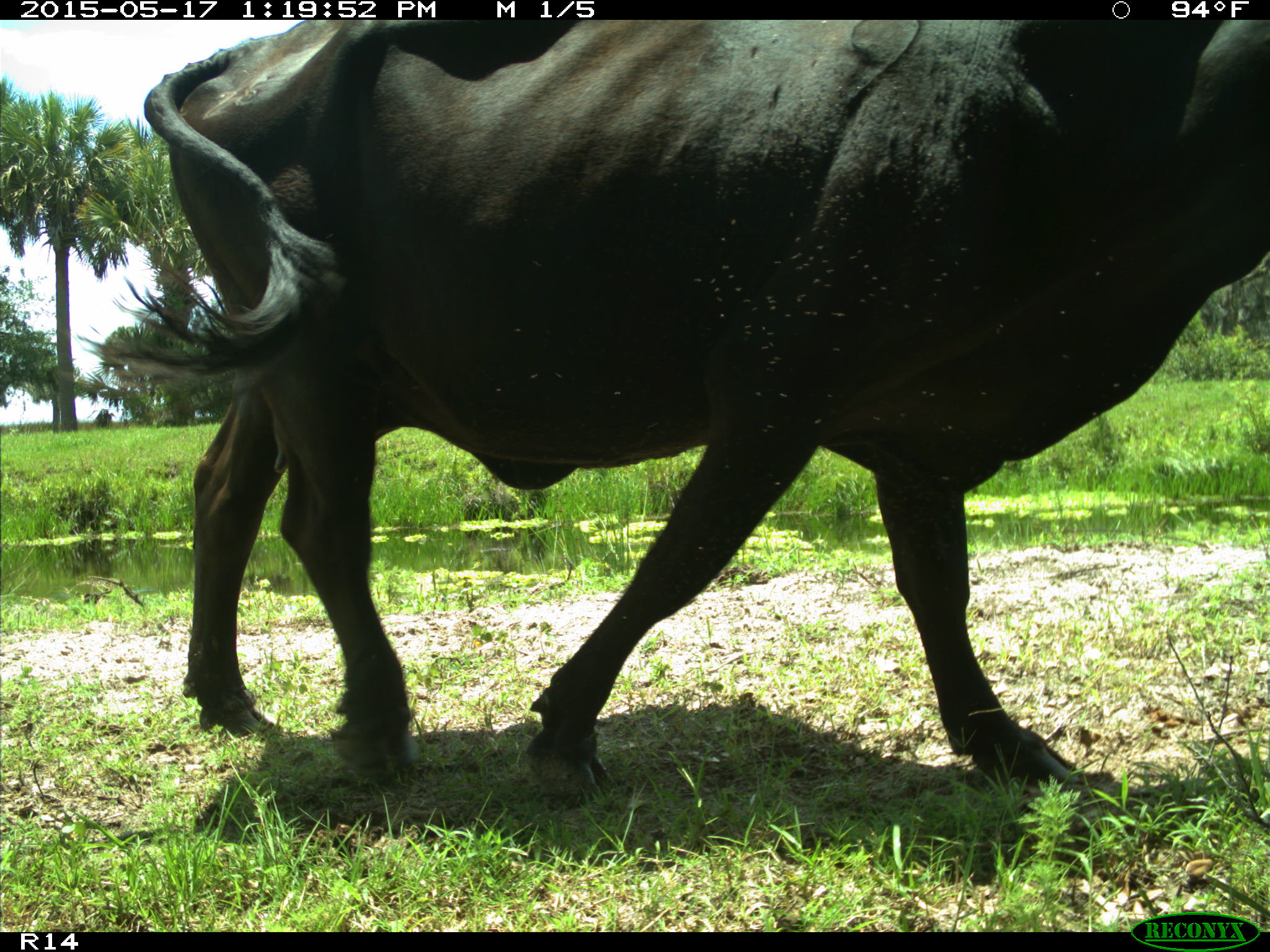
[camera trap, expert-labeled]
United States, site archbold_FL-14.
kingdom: Animalia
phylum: Chordata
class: Mammalia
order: Artiodactyla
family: Bovidae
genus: Bos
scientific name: Bos taurus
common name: domestic cow